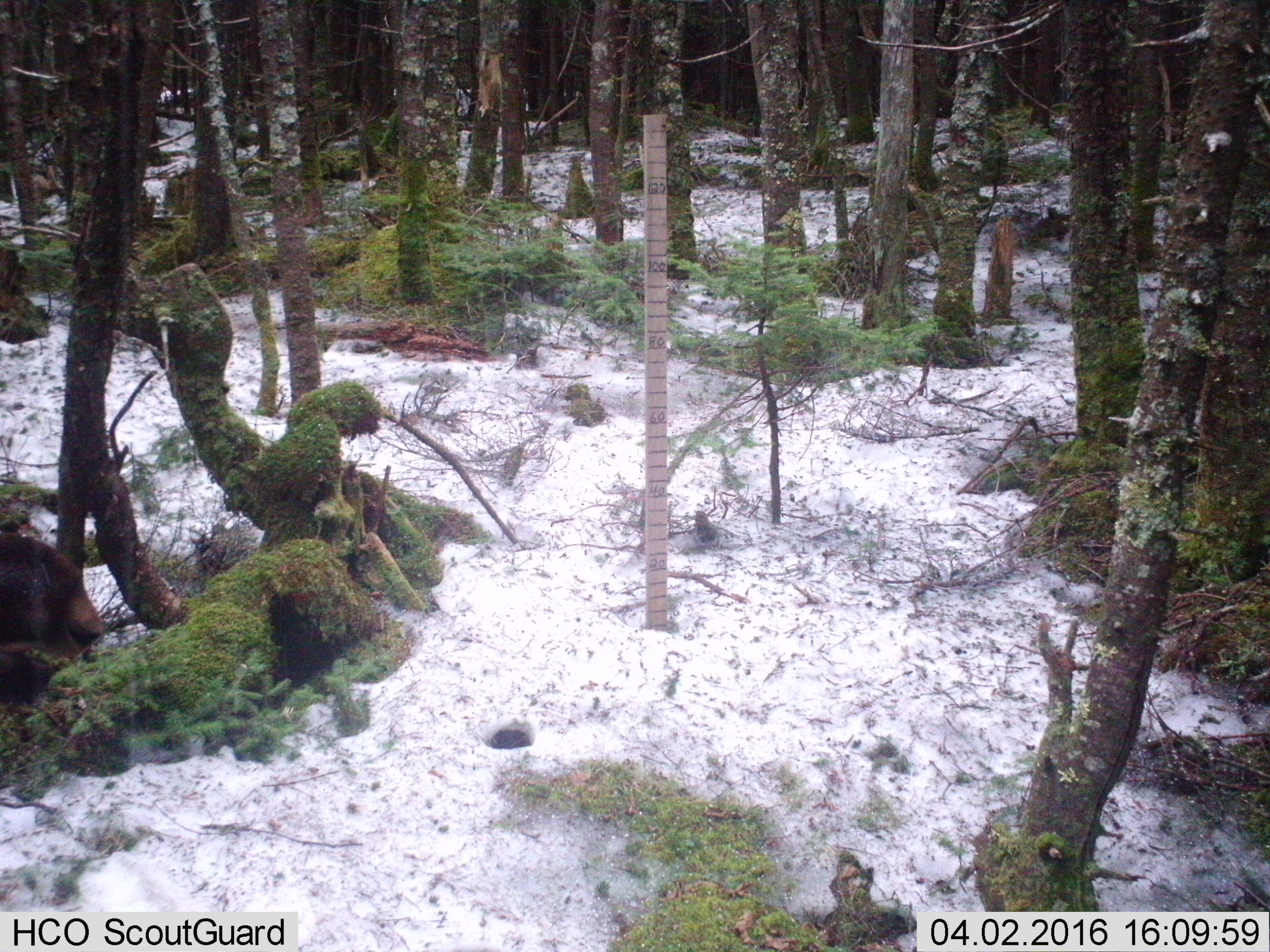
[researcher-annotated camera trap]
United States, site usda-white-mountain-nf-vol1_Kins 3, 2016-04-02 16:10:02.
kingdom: Animalia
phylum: Chordata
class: Mammalia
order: Artiodactyla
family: Cervidae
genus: Alces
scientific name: Alces alces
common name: moose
Moose (Alces alces).